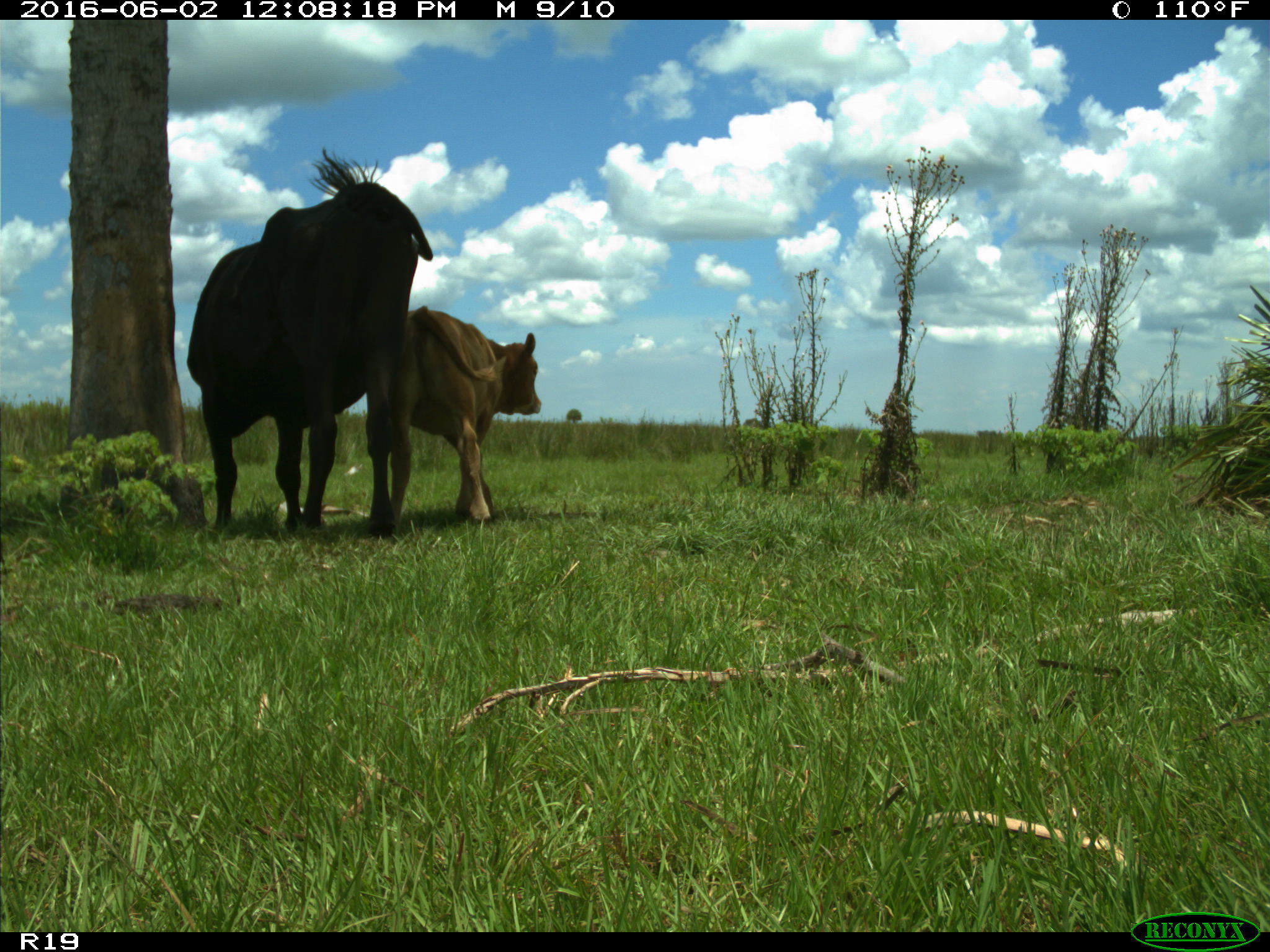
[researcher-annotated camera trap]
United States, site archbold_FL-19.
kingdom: Animalia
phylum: Chordata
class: Mammalia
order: Artiodactyla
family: Bovidae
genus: Bos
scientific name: Bos taurus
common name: domestic cow